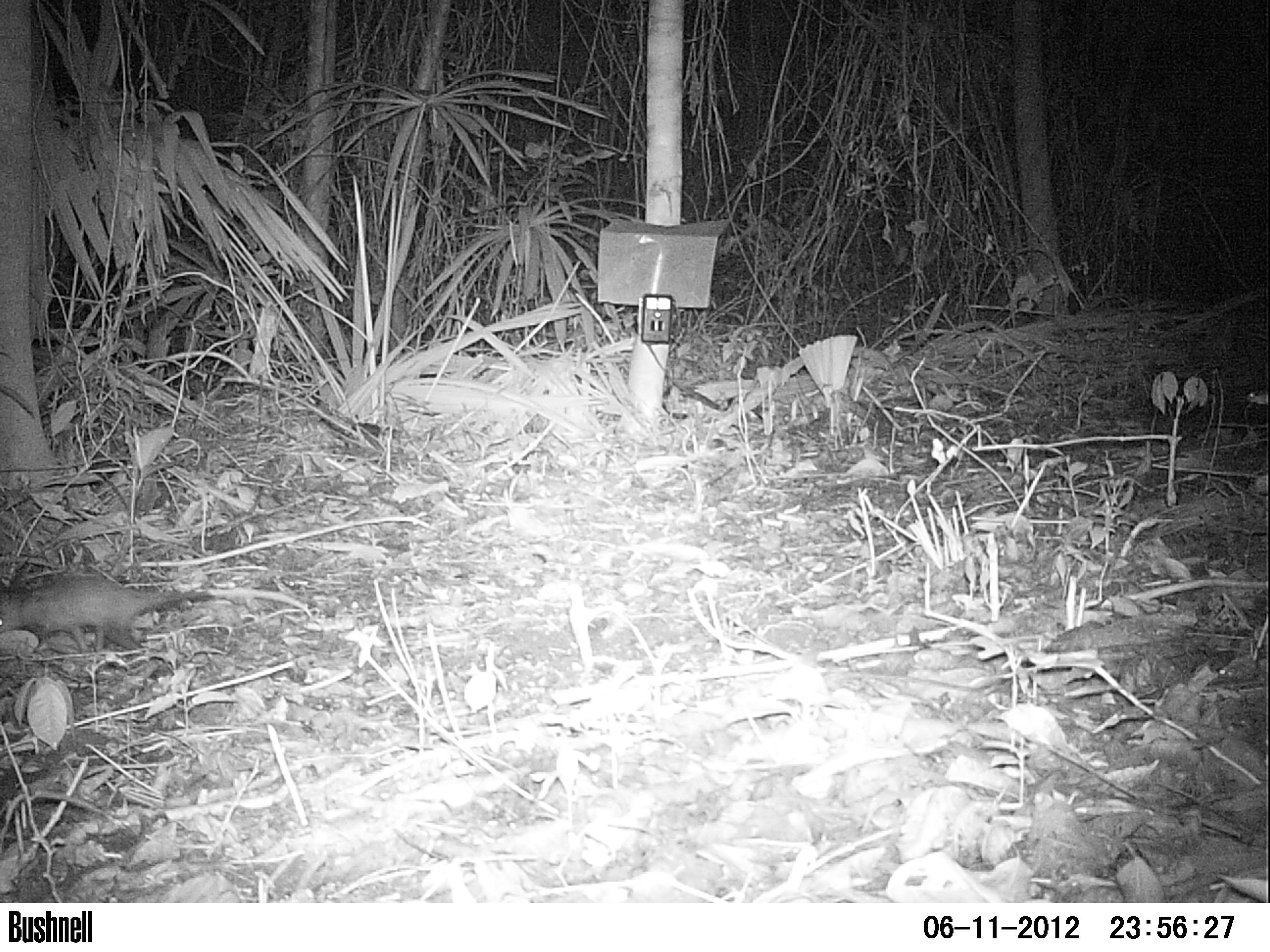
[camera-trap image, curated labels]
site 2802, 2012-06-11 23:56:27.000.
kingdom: Animalia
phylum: Chordata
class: Mammalia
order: Didelphimorphia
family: Didelphidae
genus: Didelphis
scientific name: Didelphis marsupialis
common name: southern opossum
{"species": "Didelphis marsupialis (southern opossum)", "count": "1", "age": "adult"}